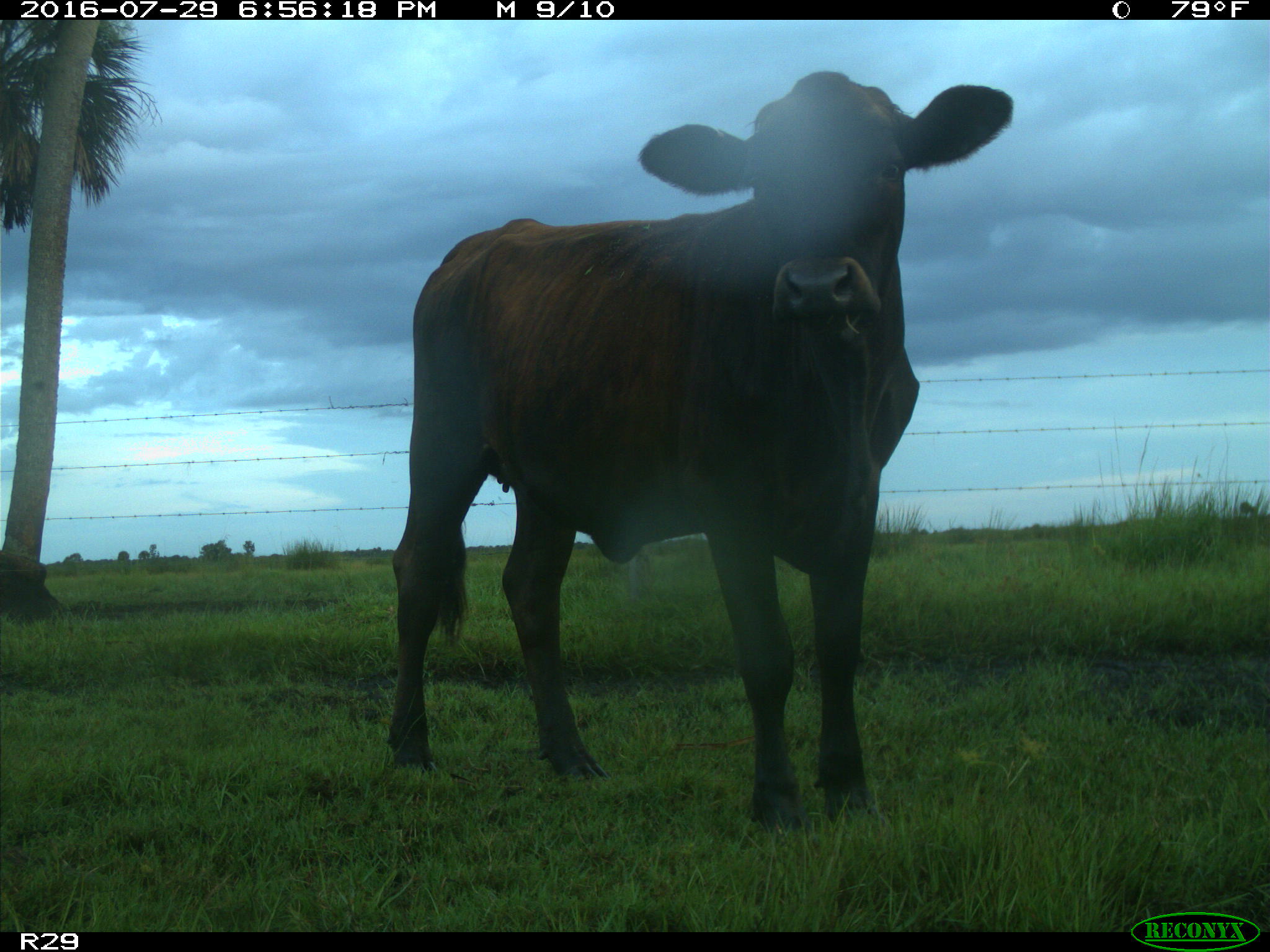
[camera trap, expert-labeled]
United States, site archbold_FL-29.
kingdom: Animalia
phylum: Chordata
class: Mammalia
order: Artiodactyla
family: Bovidae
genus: Bos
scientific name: Bos taurus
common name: domestic cow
Bos taurus (domestic cow).